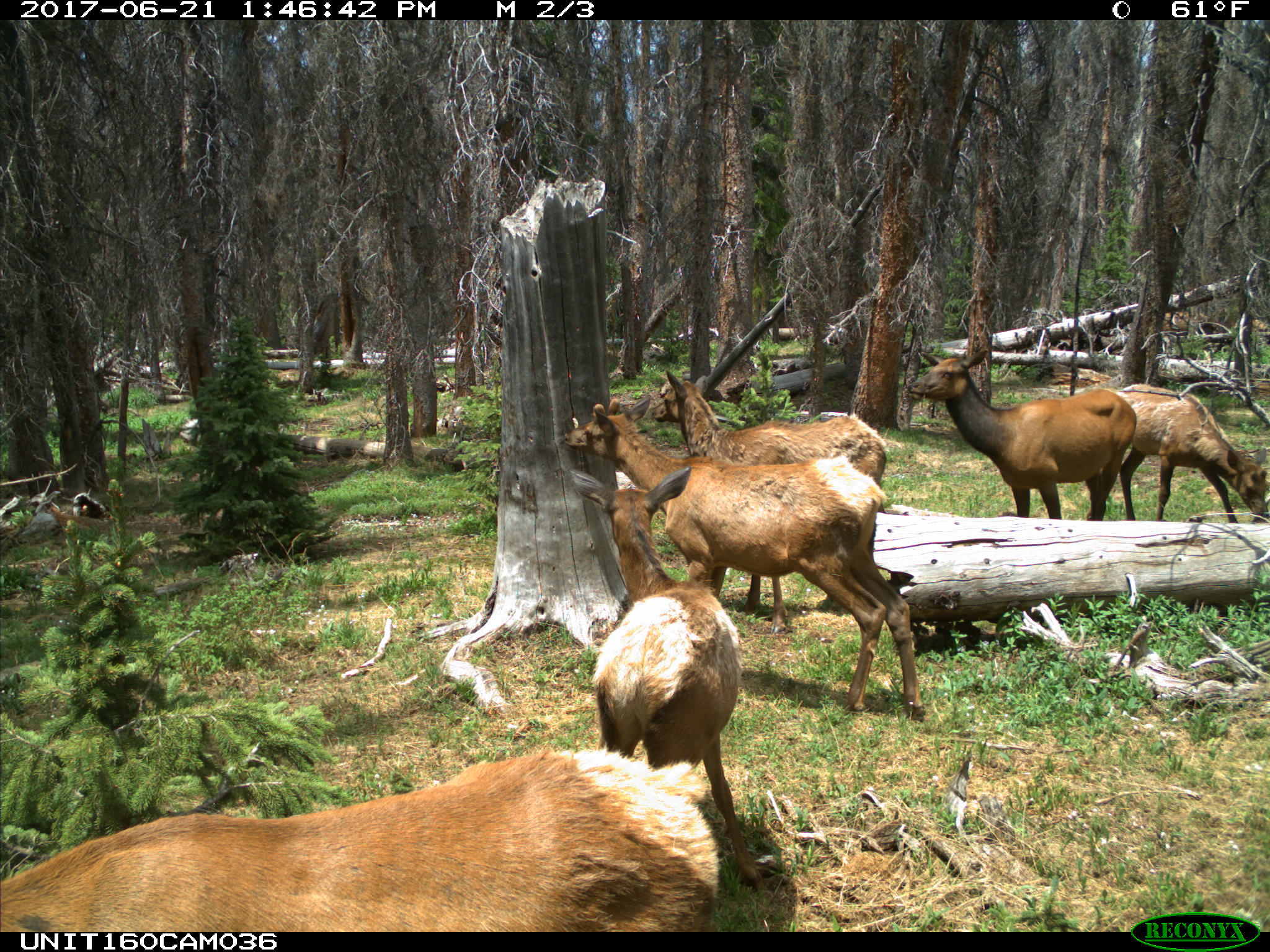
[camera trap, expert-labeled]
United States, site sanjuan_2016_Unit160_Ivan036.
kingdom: Animalia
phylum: Chordata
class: Mammalia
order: Artiodactyla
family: Cervidae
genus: Cervus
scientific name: Cervus elaphus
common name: red deer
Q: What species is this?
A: Cervus elaphus (red deer).